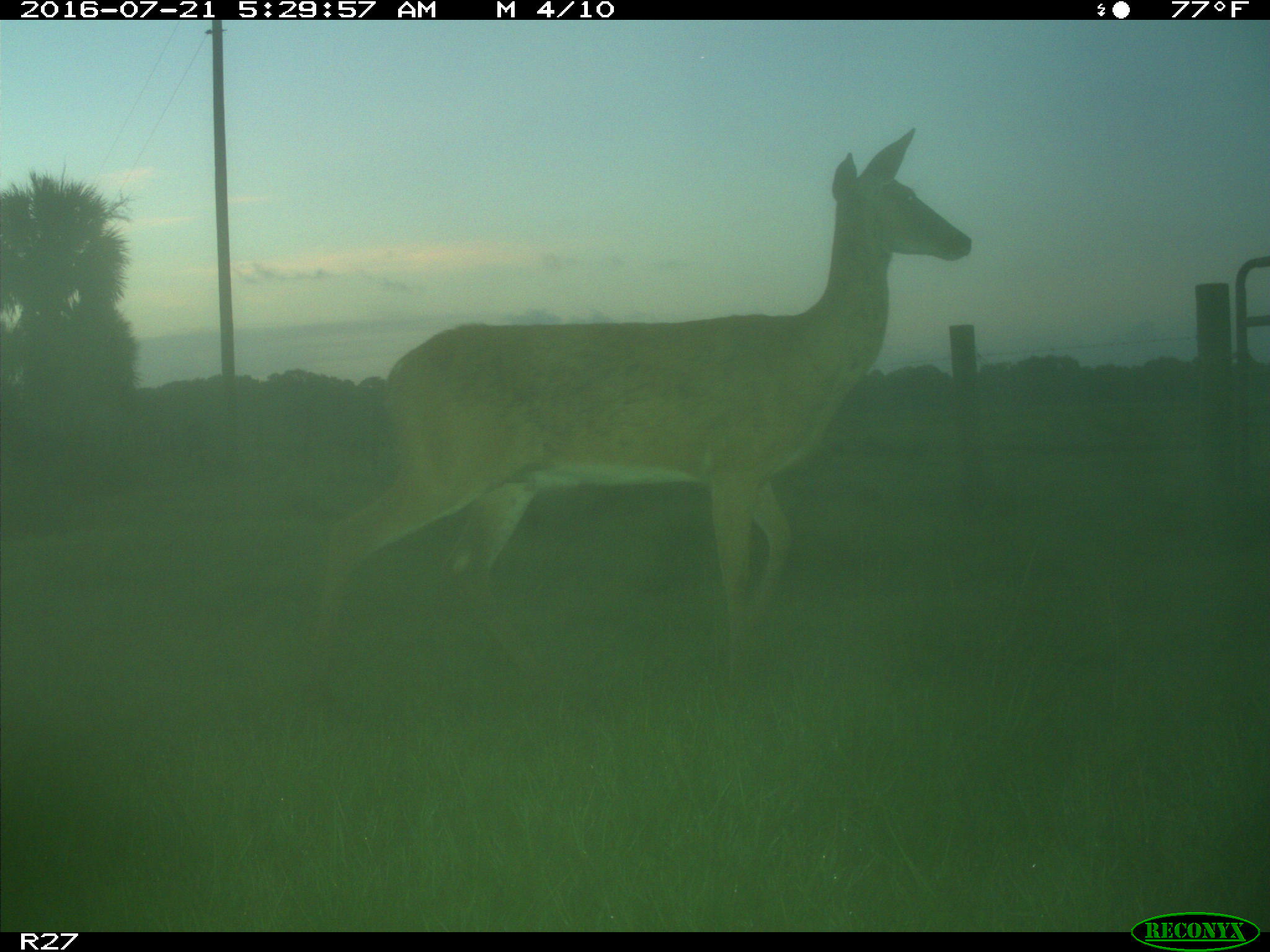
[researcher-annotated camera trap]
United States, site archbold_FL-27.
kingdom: Animalia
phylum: Chordata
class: Mammalia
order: Artiodactyla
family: Cervidae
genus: Odocoileus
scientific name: Odocoileus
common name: deer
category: unidentified deer